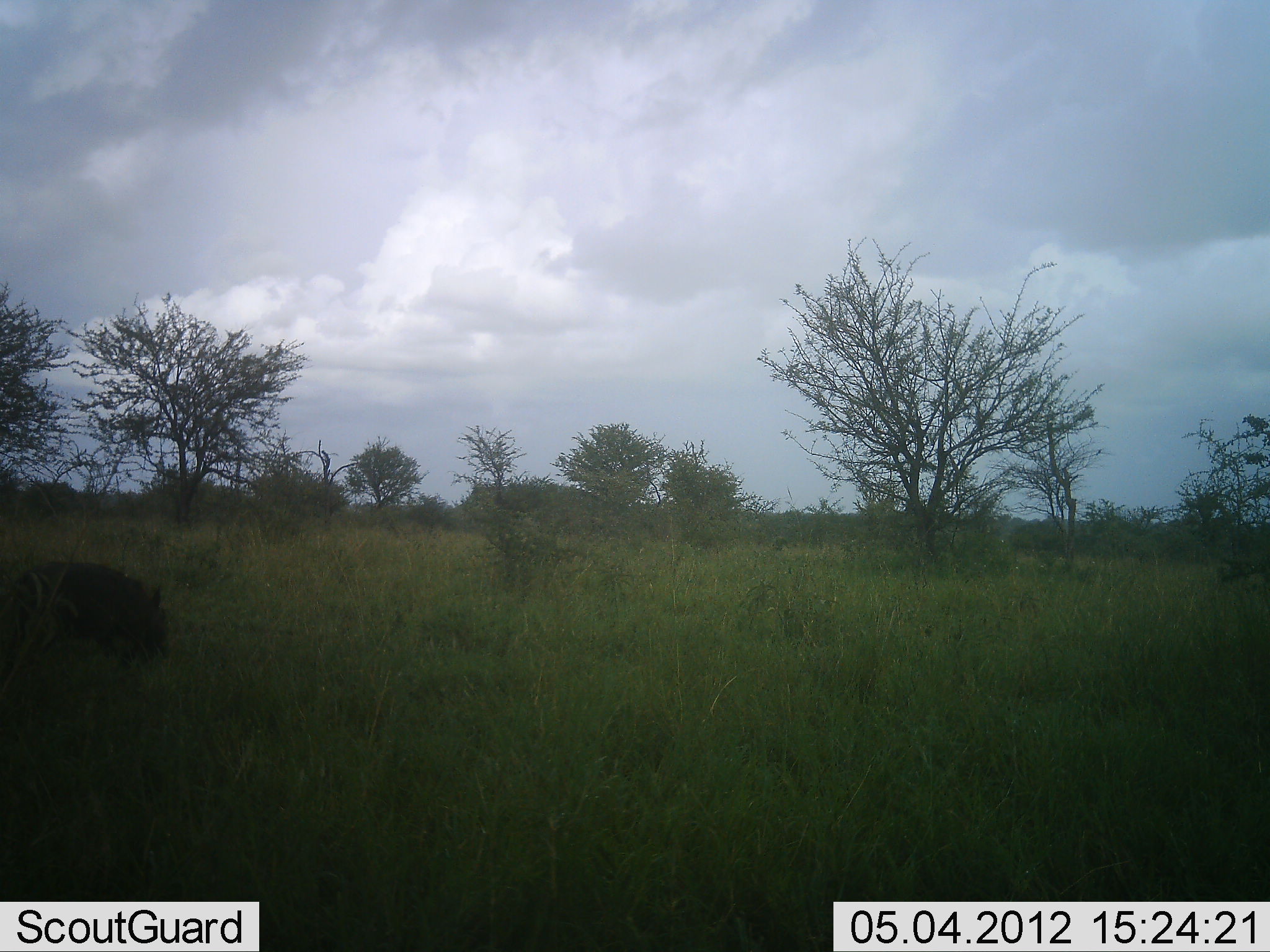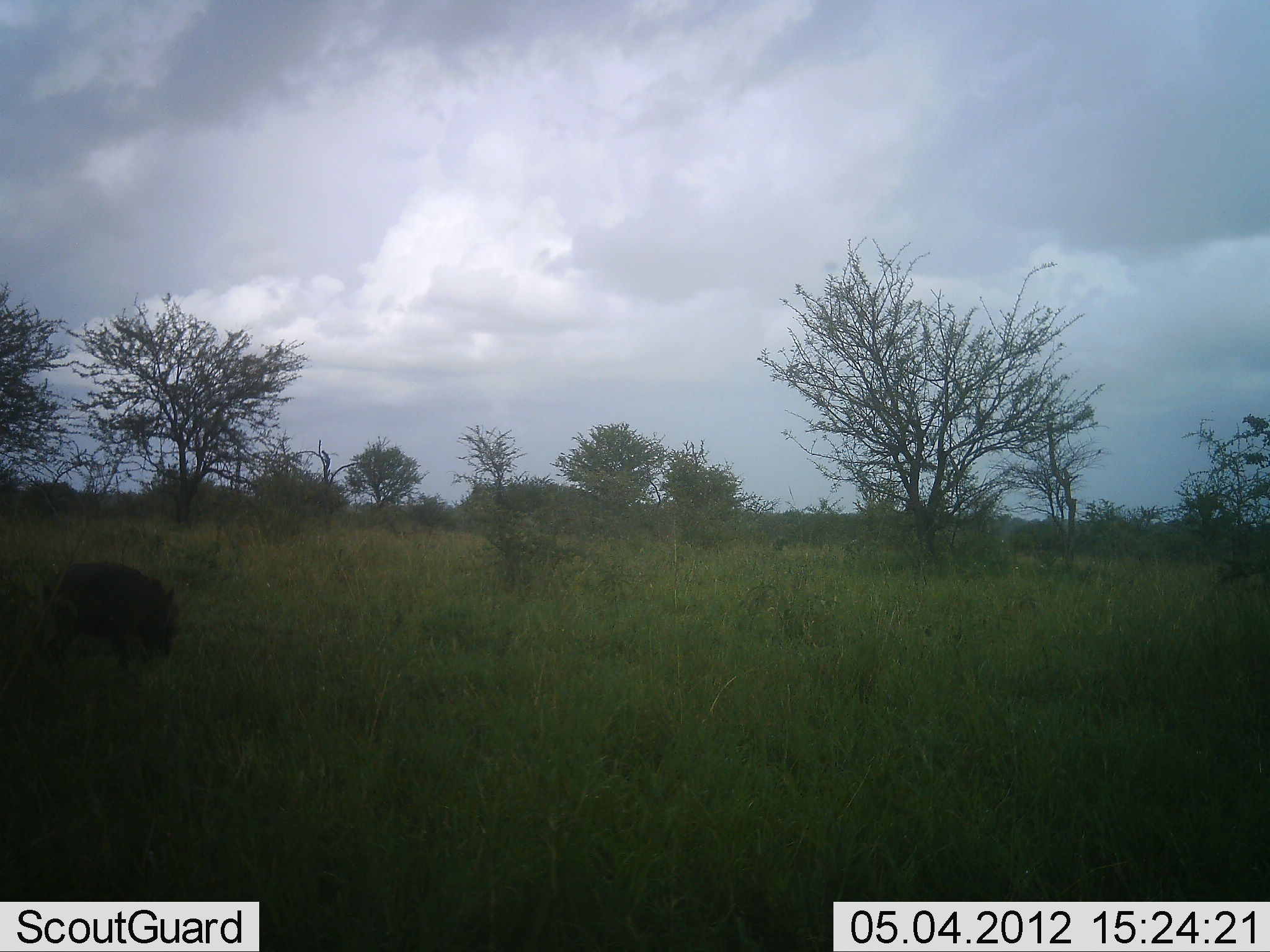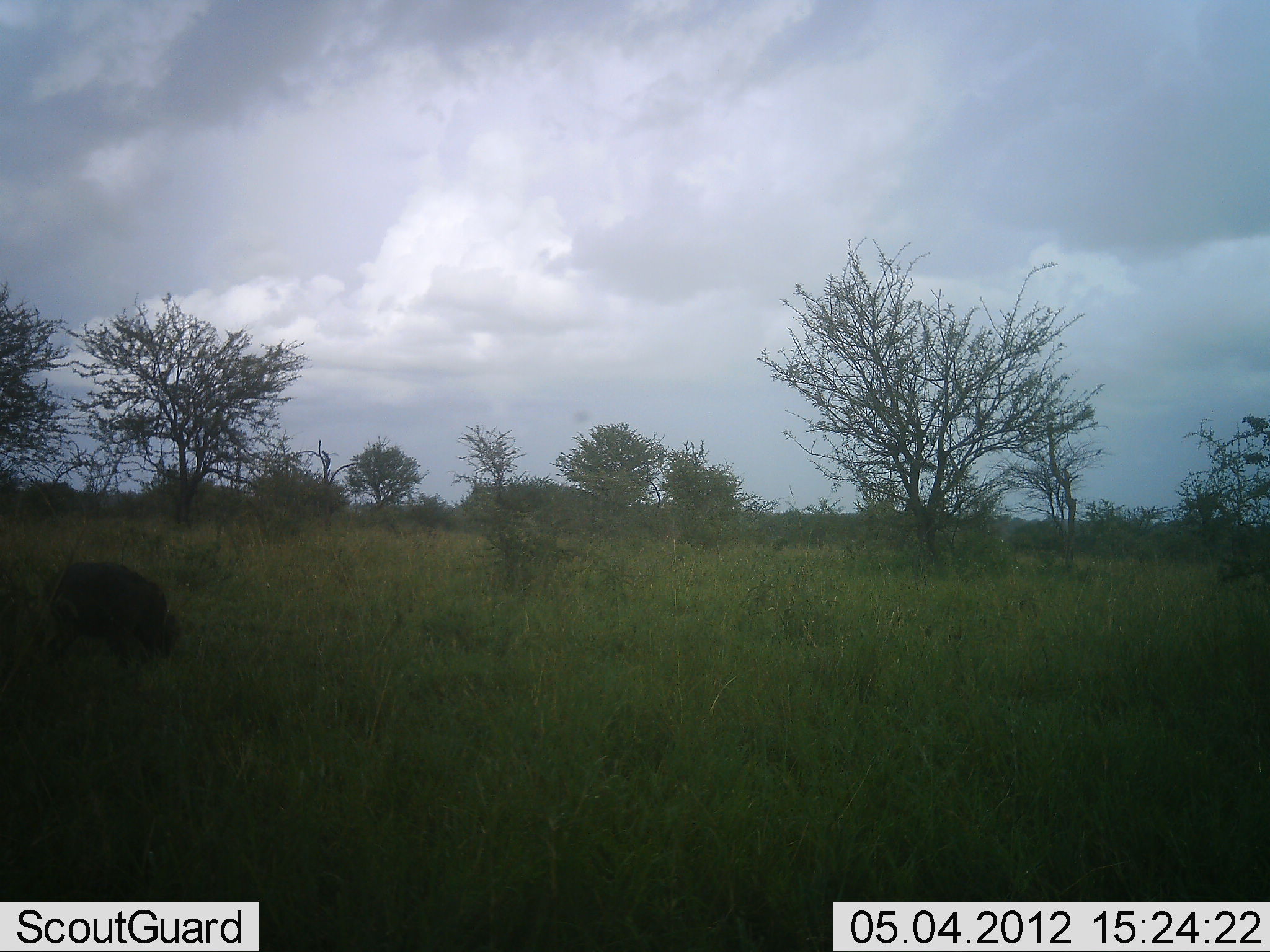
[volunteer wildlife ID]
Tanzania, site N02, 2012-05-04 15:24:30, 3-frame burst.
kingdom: Animalia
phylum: Chordata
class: Mammalia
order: Artiodactyla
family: Suidae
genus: Phacochoerus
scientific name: Phacochoerus africanus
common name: warthog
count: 1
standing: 10%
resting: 0%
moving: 10%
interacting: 0%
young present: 0%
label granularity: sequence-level